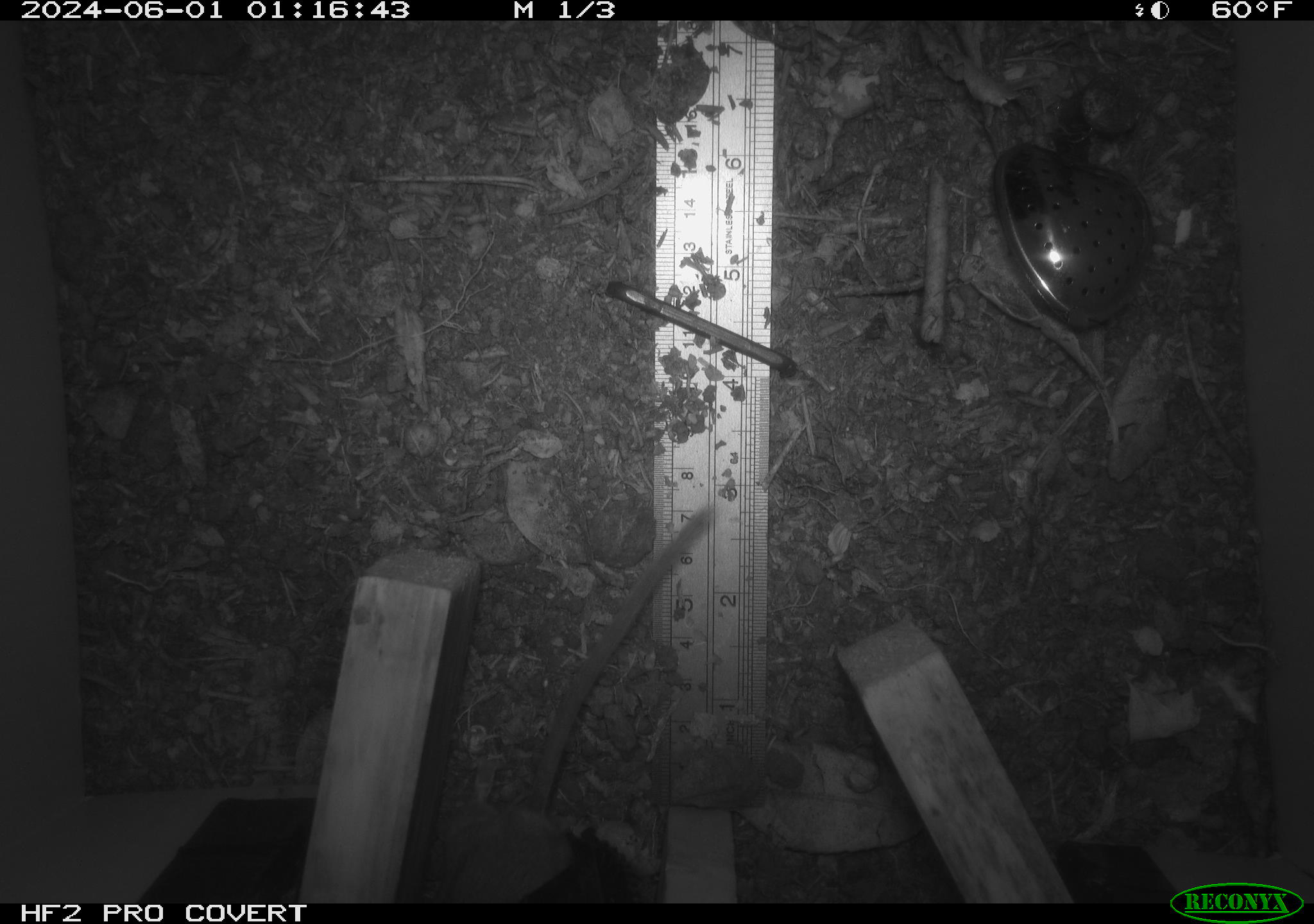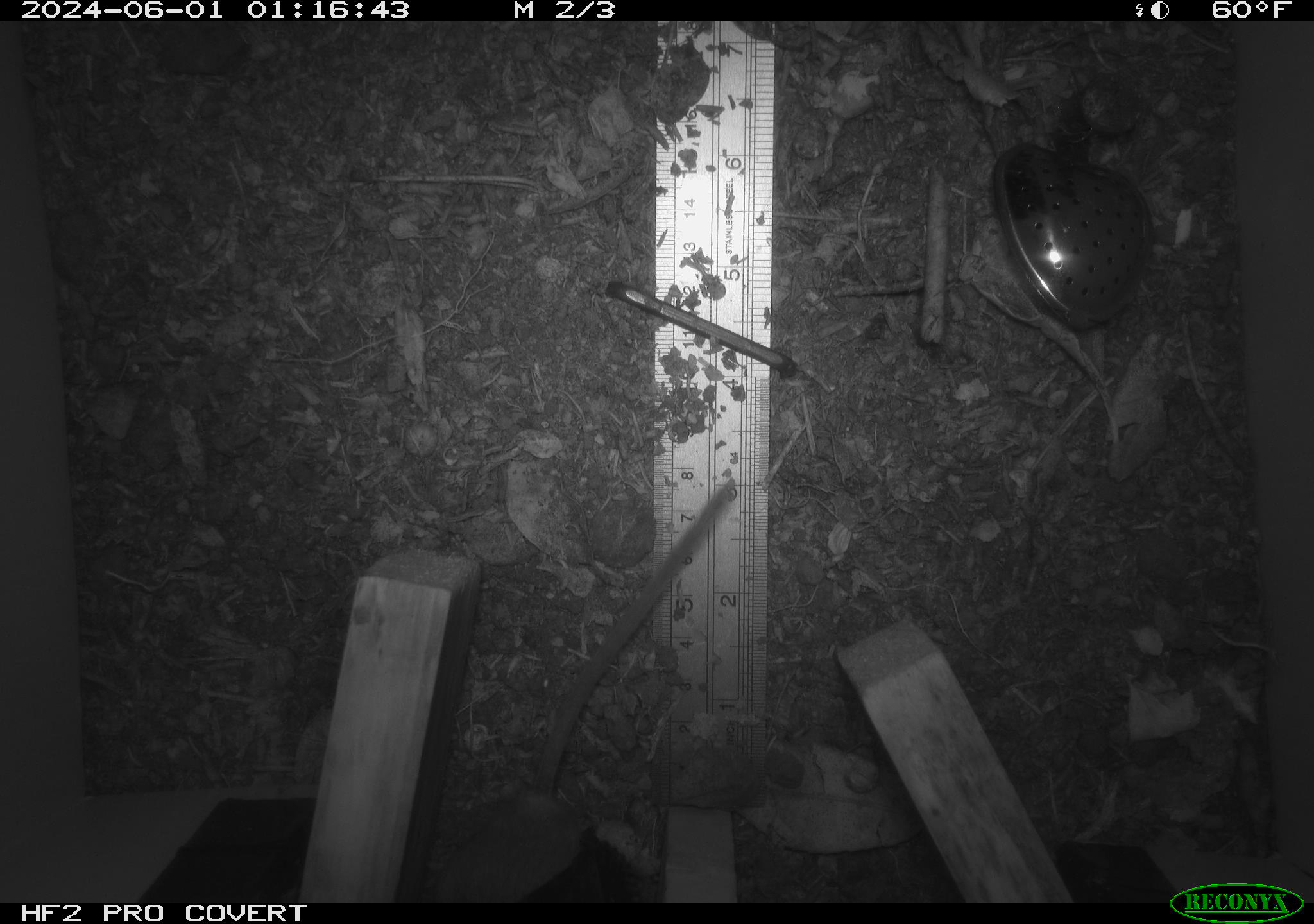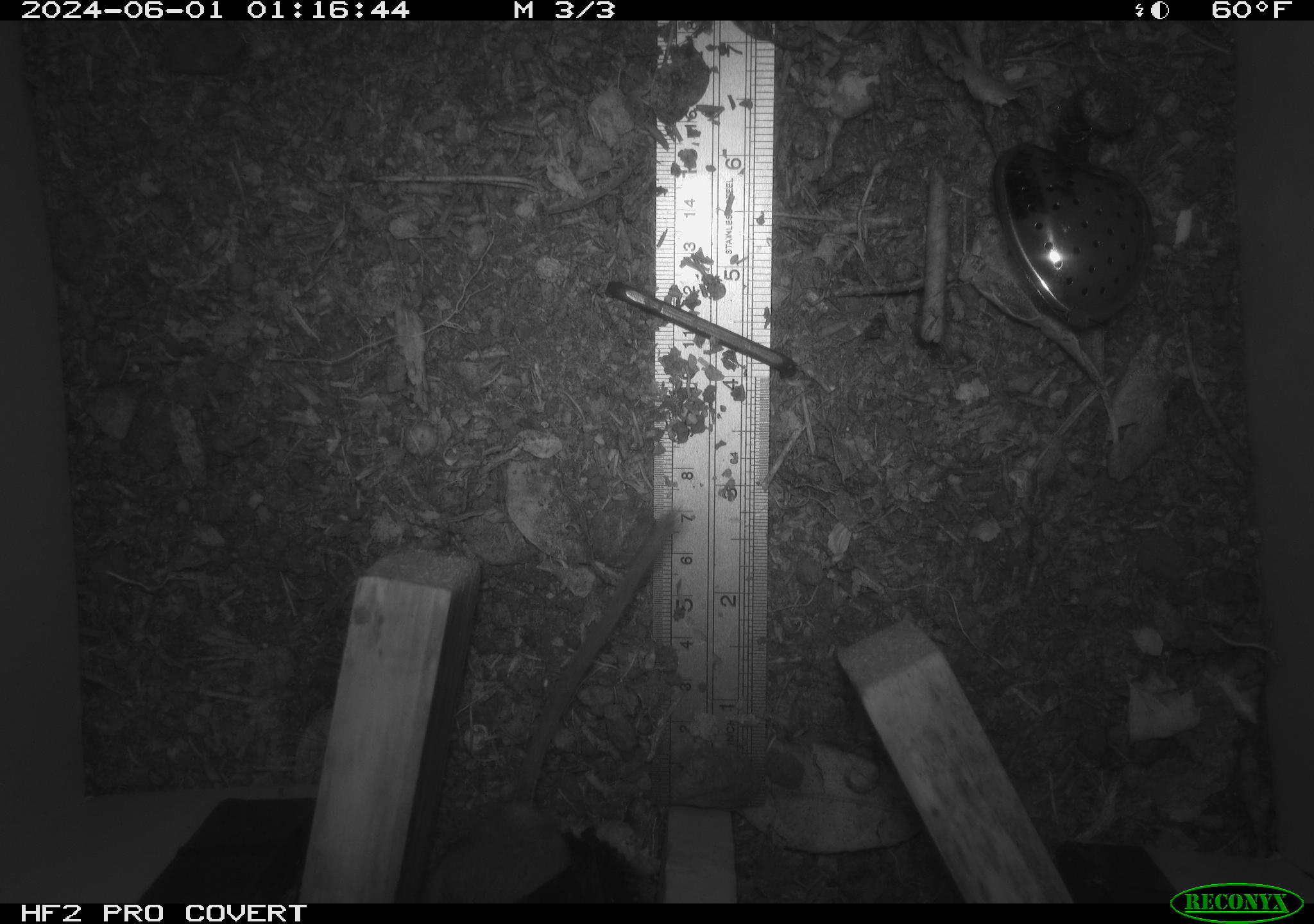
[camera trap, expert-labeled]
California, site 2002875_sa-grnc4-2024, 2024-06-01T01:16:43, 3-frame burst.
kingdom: Animalia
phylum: Chordata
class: Mammalia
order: Rodentia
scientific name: Rodentia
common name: rodent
Rodent (Rodentia).